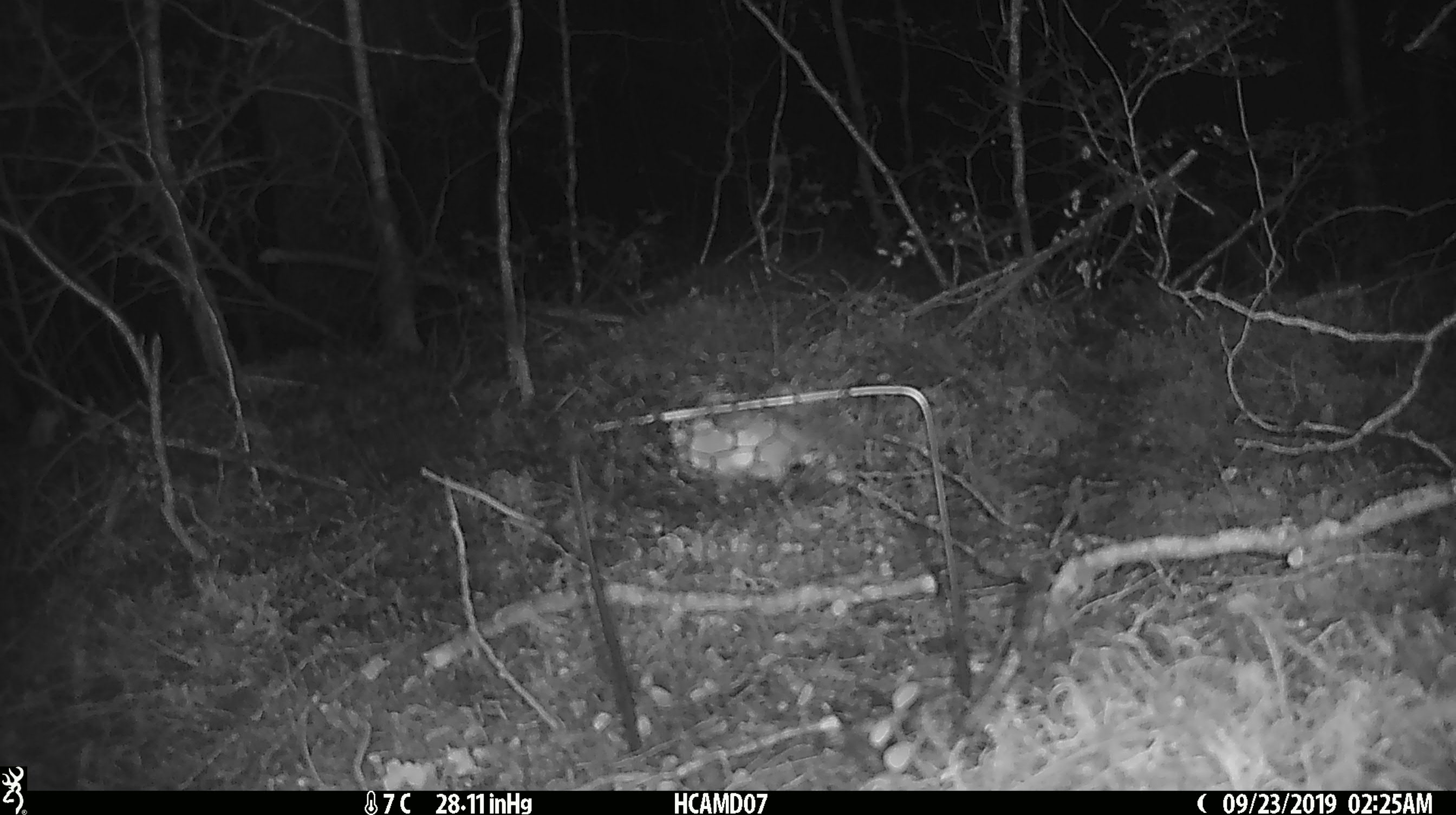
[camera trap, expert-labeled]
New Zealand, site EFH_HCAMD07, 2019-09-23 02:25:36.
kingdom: Animalia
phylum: Chordata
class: Mammalia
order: Rodentia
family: Muridae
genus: Mus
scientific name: Mus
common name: mouse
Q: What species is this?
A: Mouse (Mus).